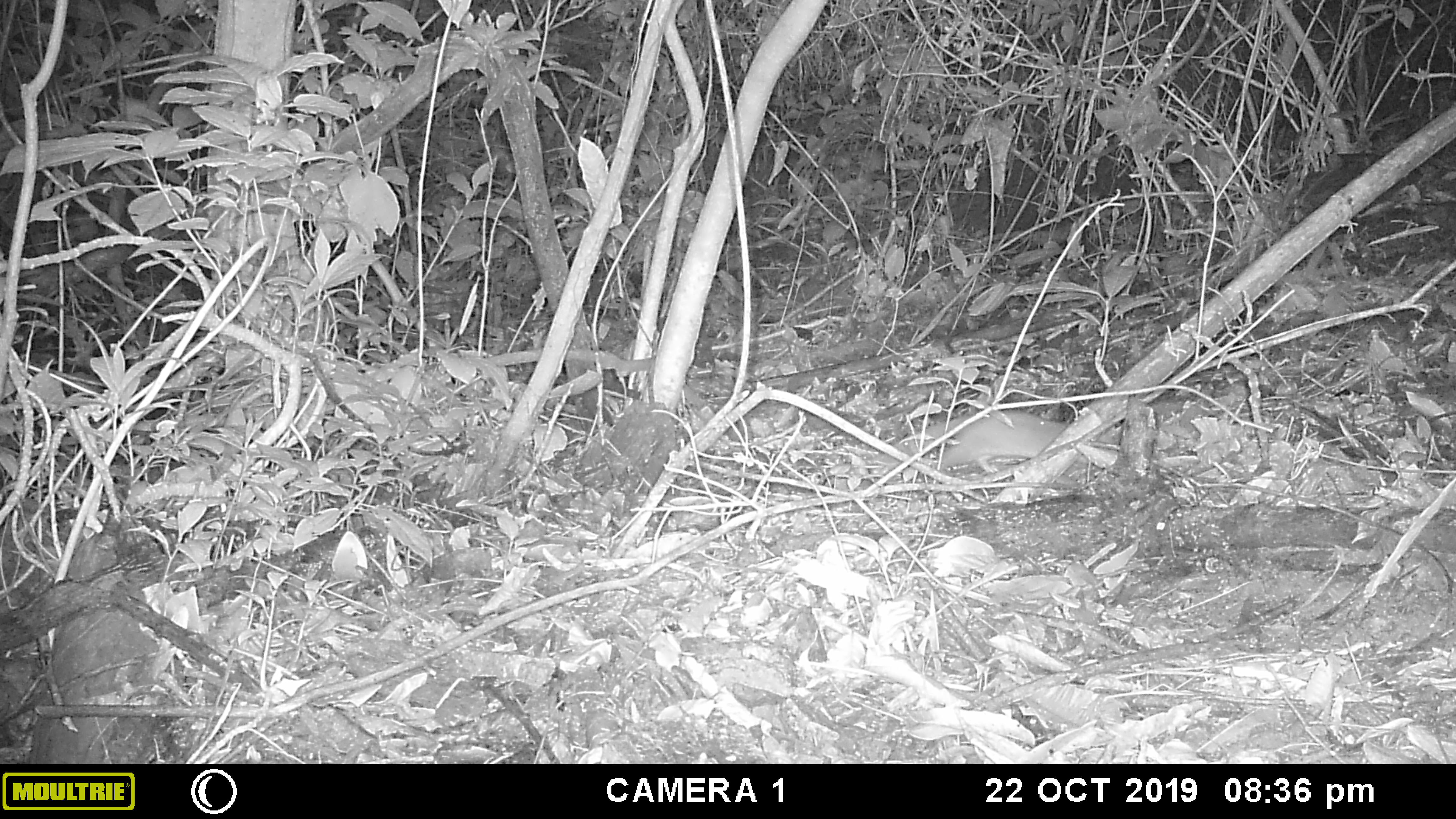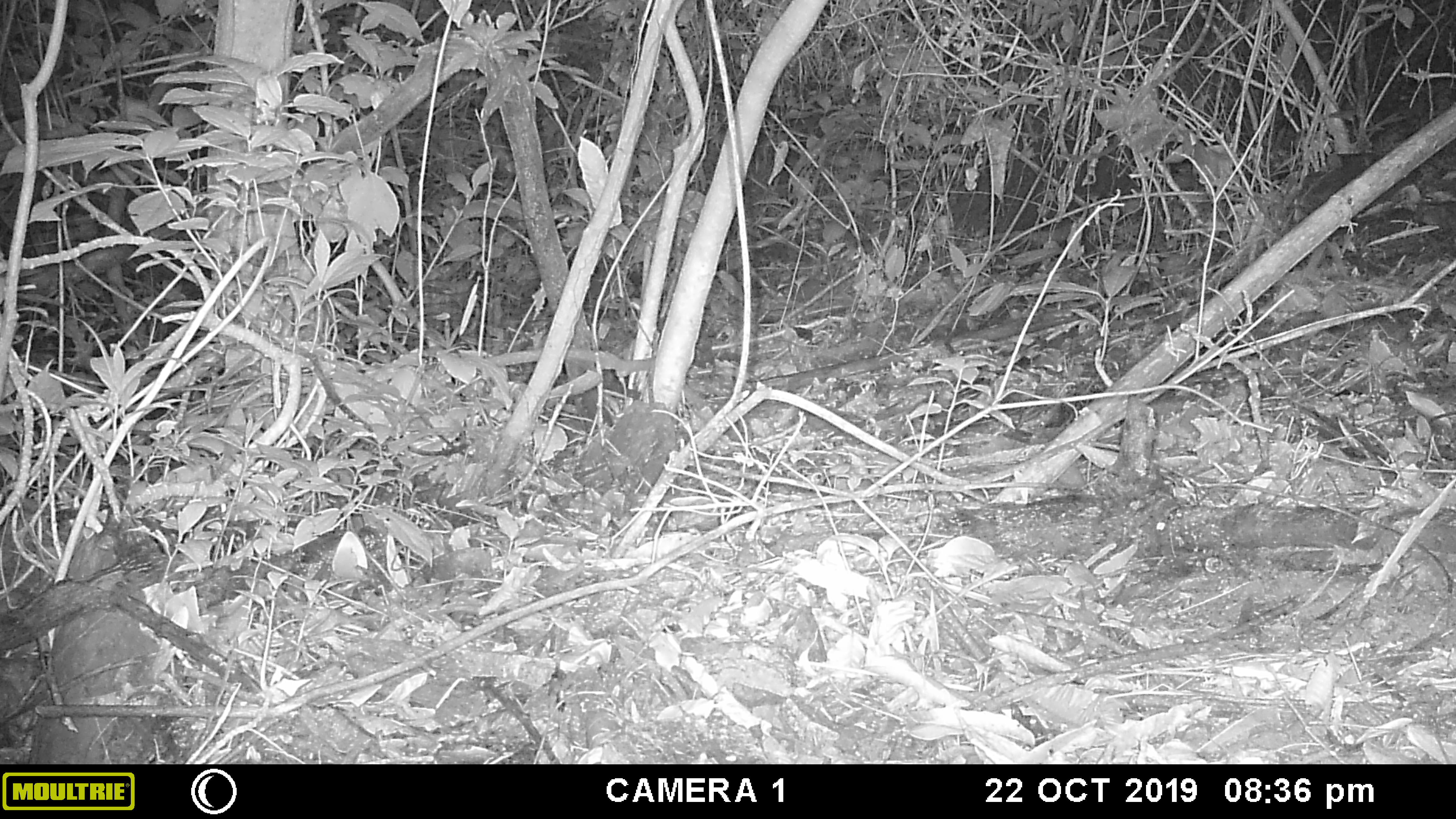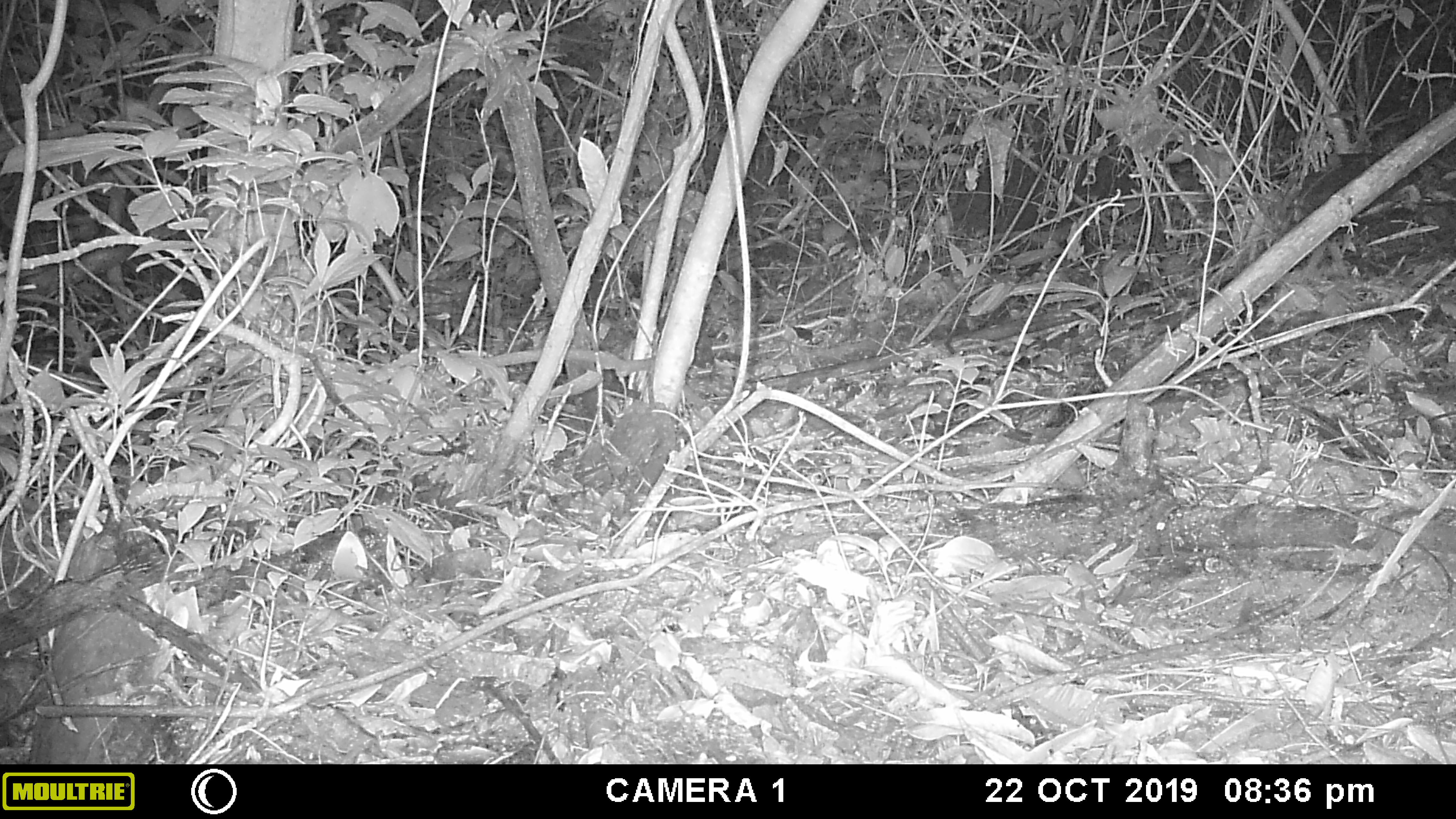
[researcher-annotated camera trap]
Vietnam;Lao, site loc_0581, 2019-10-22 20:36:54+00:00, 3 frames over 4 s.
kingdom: Animalia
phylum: Chordata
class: Mammalia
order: Carnivora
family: Mustelidae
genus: Melogale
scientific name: Melogale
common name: ferret badger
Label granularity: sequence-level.